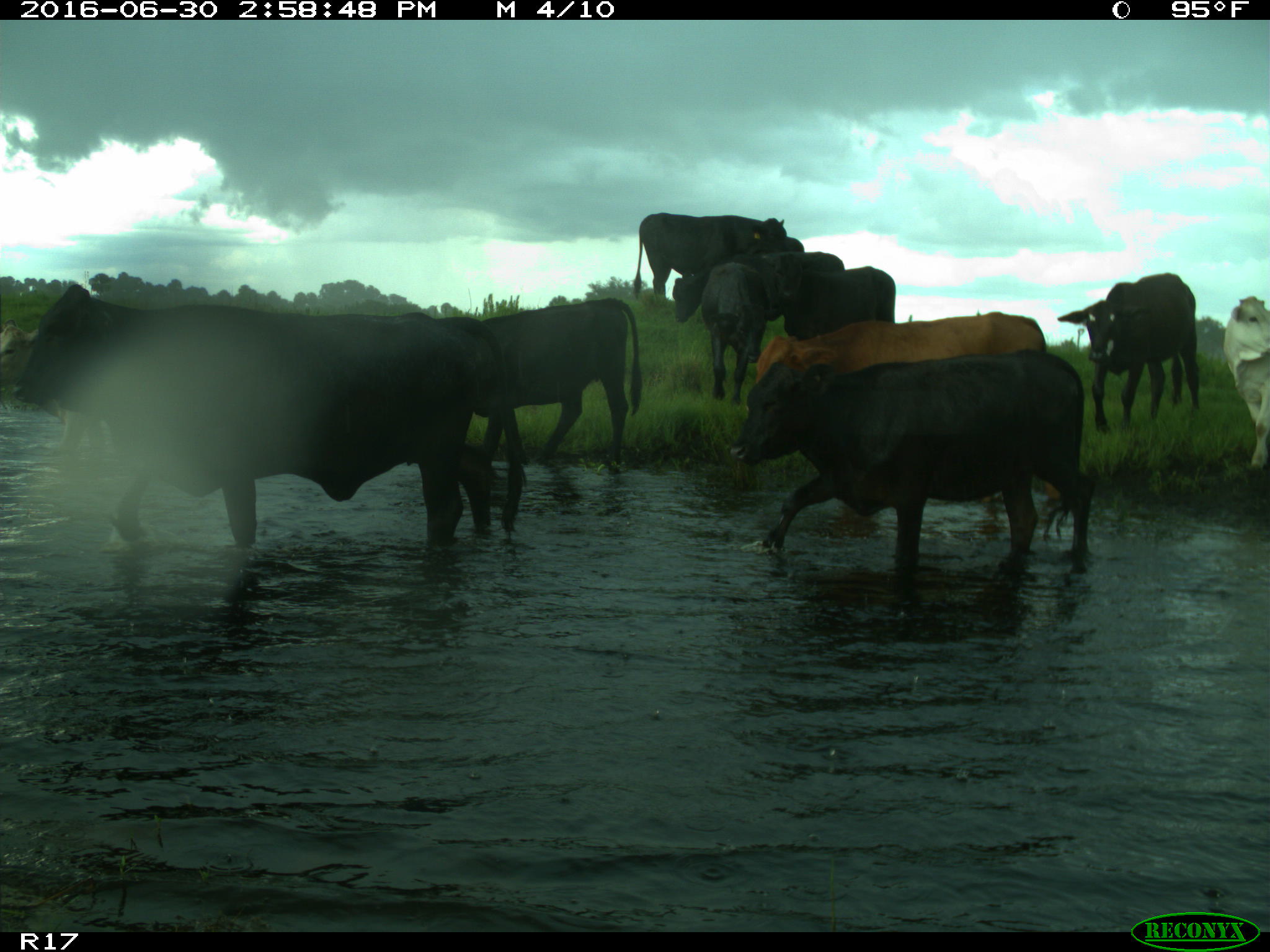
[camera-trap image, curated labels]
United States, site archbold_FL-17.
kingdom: Animalia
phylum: Chordata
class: Mammalia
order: Artiodactyla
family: Bovidae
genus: Bos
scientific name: Bos taurus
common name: domestic cow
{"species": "Bos taurus (domestic cow)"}